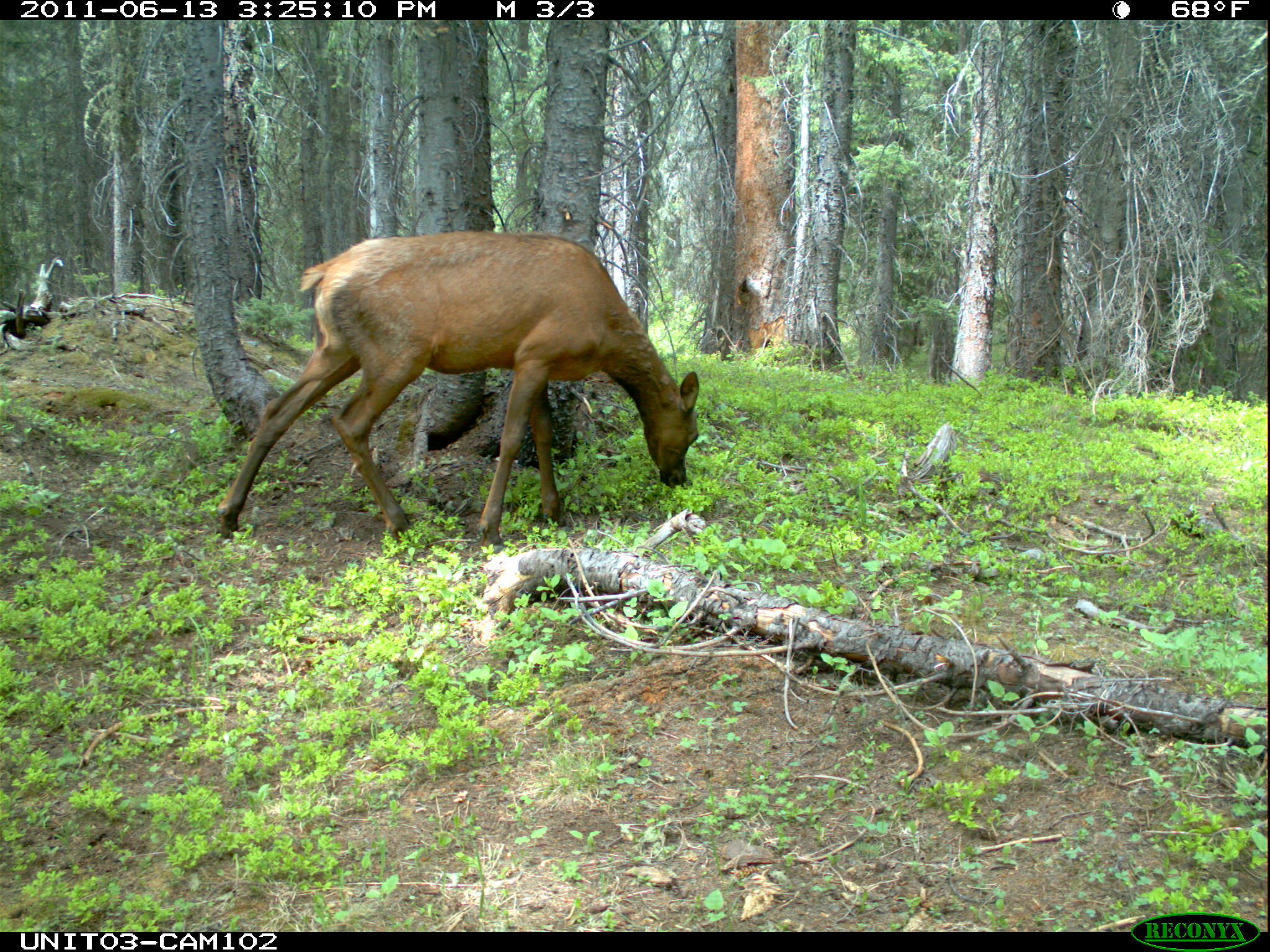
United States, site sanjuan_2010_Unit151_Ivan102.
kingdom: Animalia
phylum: Chordata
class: Mammalia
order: Artiodactyla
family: Cervidae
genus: Cervus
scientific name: Cervus elaphus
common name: red deer